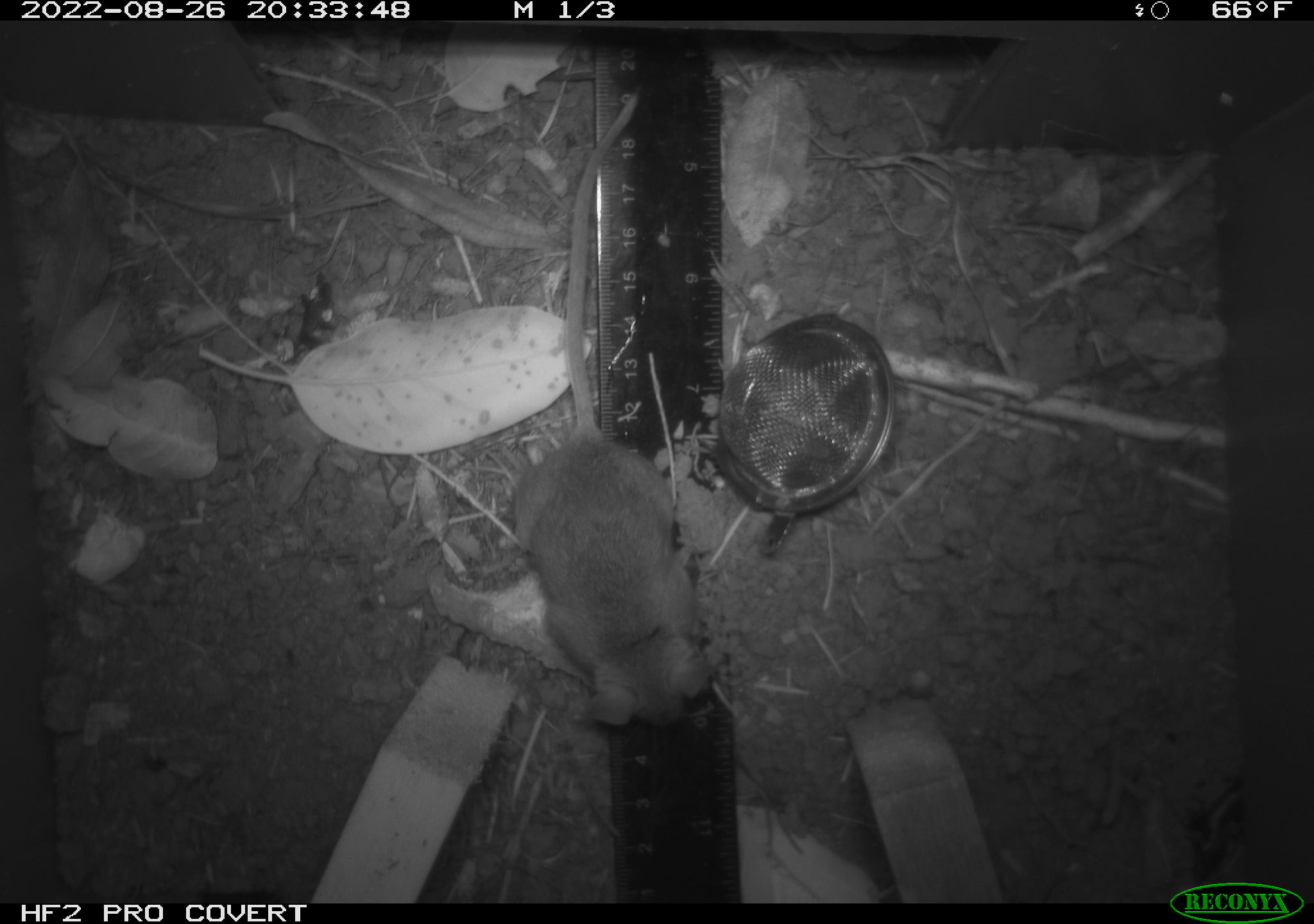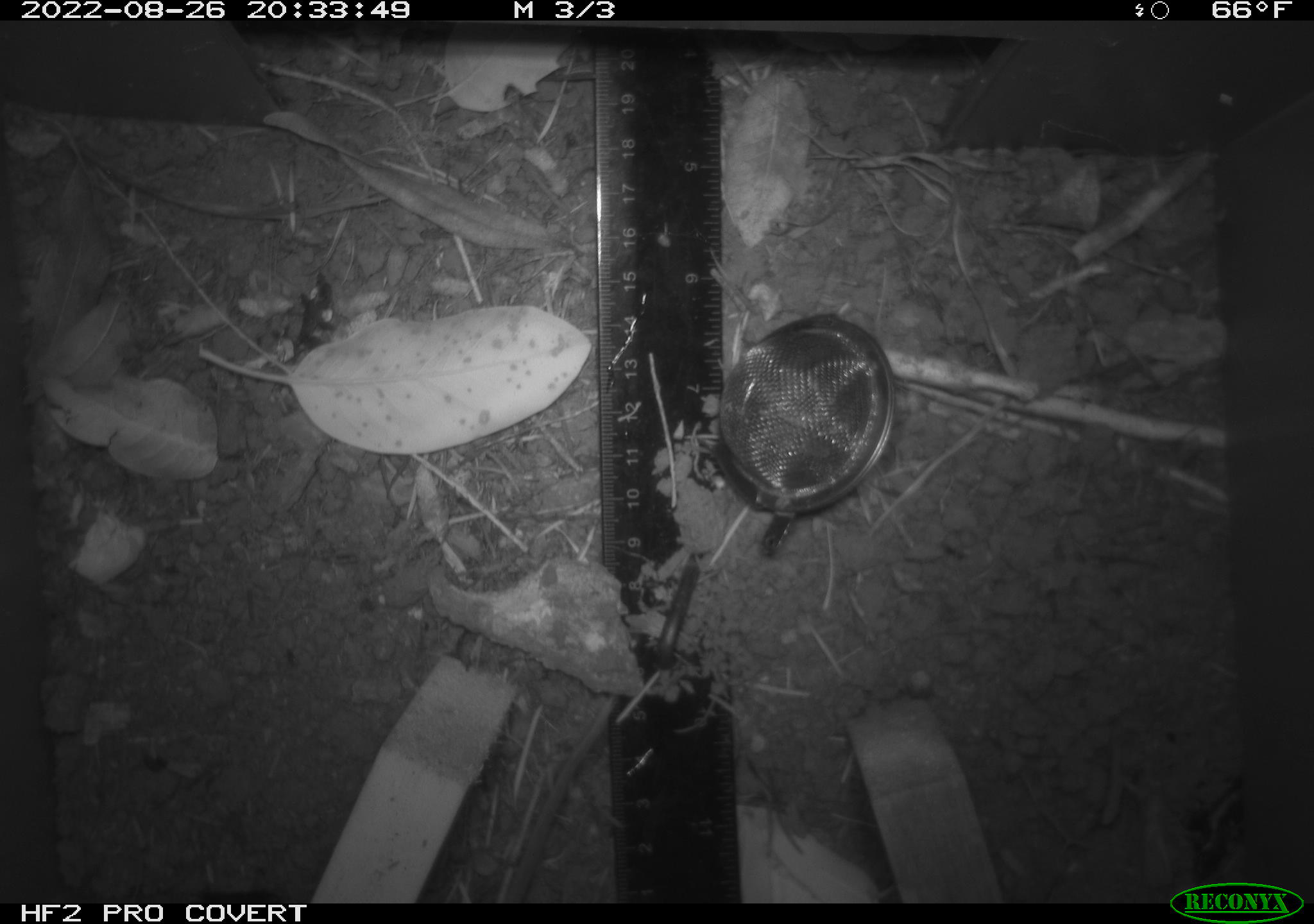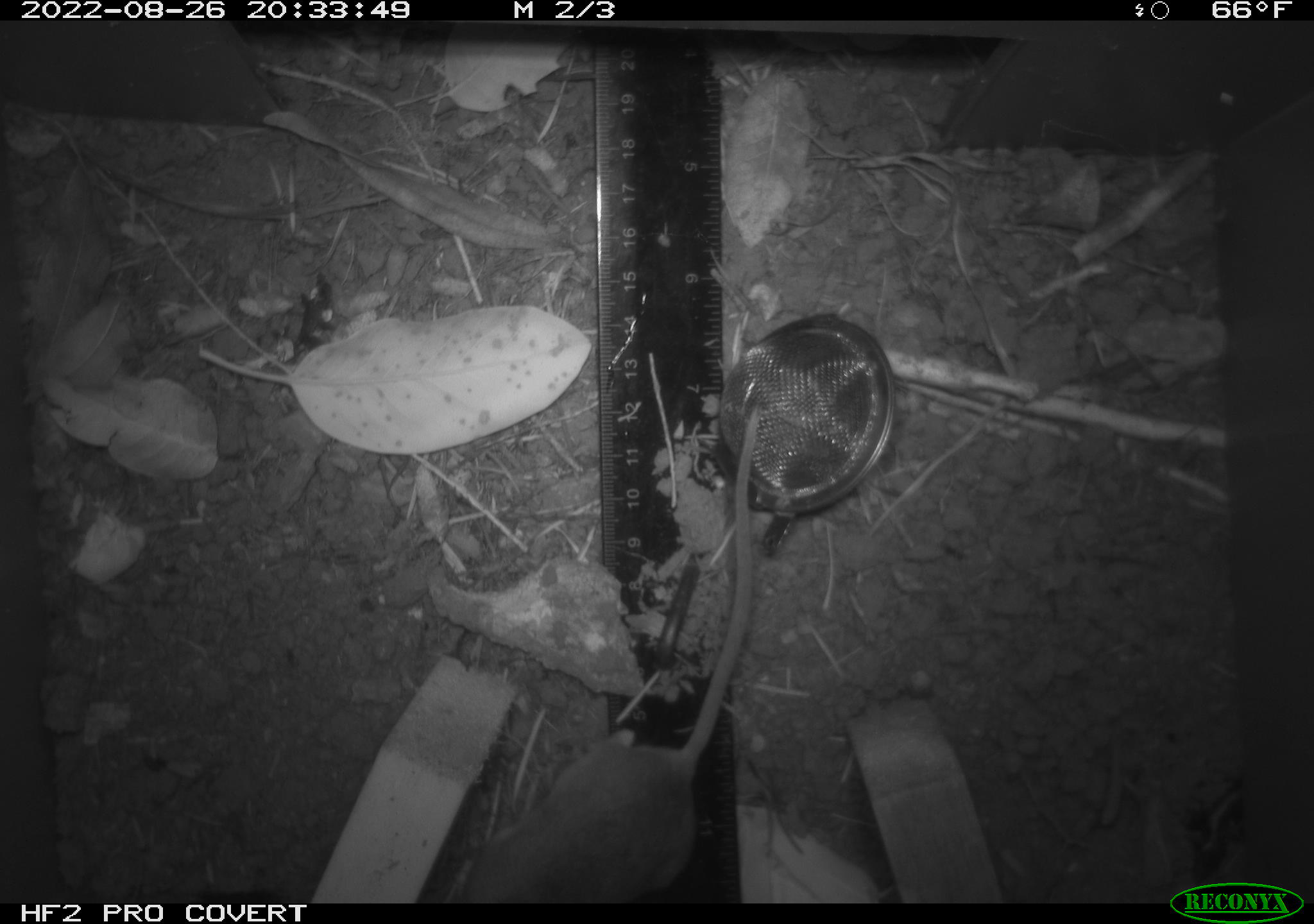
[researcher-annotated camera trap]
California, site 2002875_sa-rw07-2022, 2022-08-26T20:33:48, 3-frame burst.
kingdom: Animalia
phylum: Chordata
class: Mammalia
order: Rodentia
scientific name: Rodentia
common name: mouse species